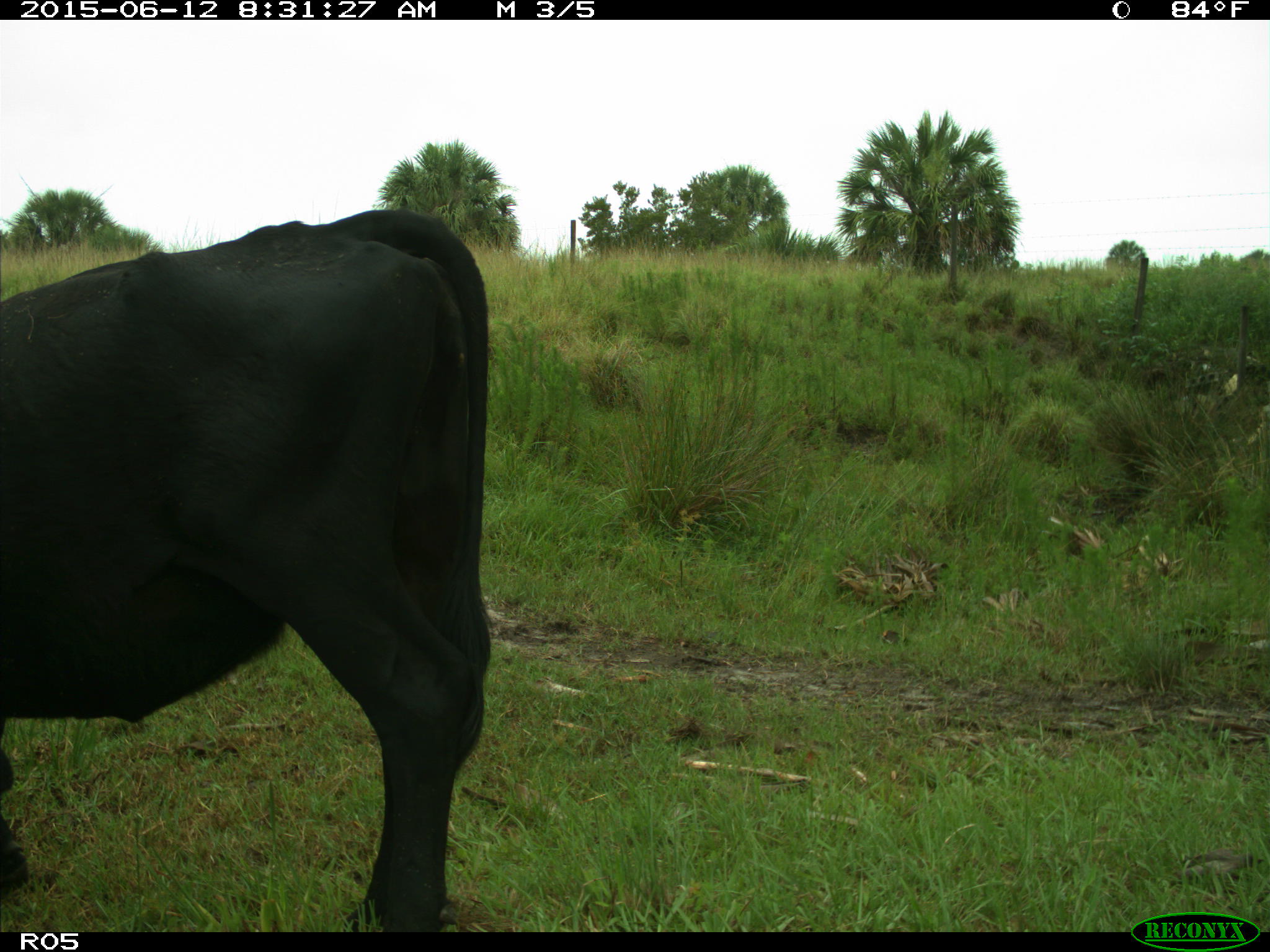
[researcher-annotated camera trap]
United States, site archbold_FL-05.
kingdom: Animalia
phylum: Chordata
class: Mammalia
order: Artiodactyla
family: Bovidae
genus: Bos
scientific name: Bos taurus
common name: domestic cow